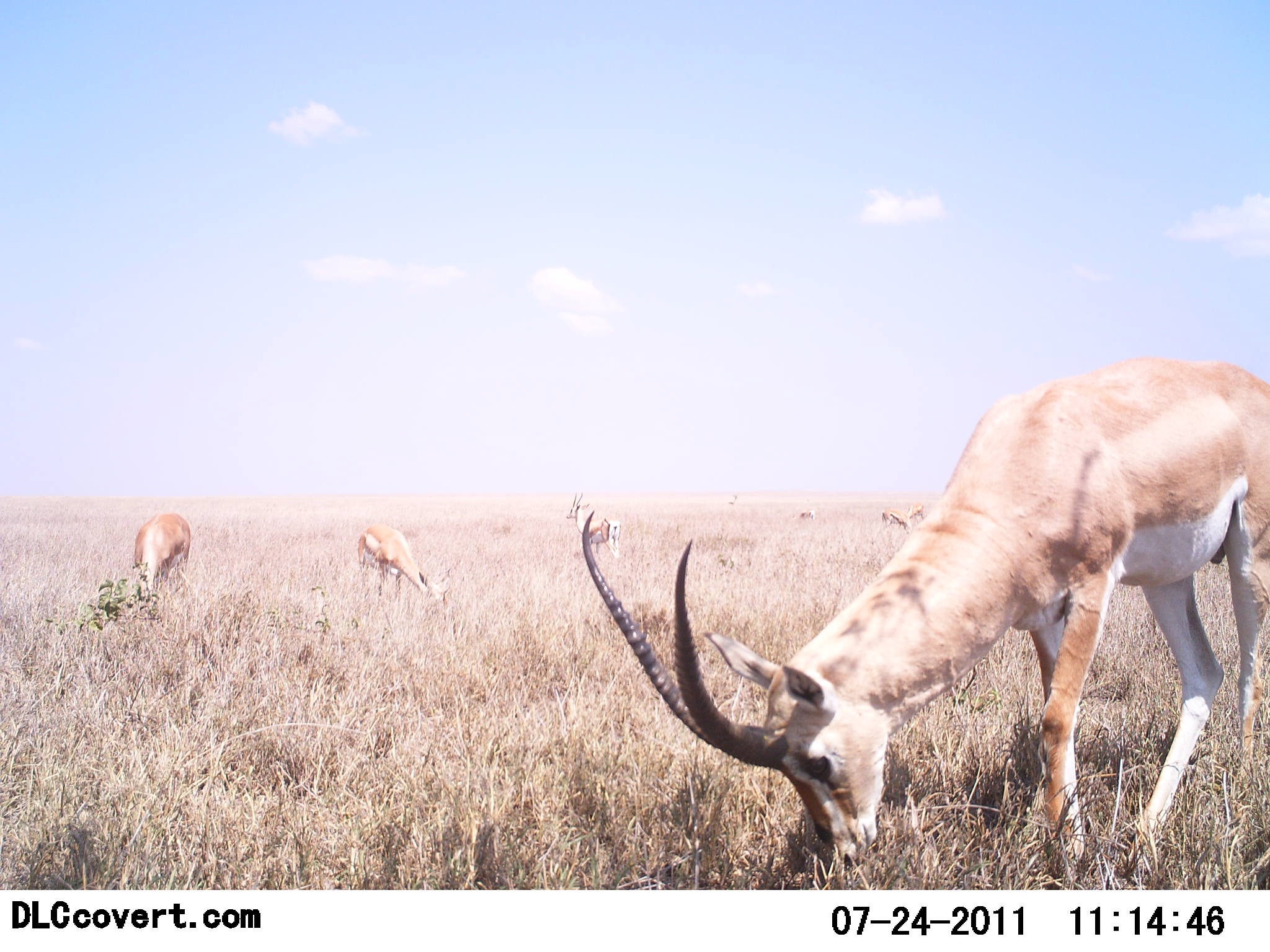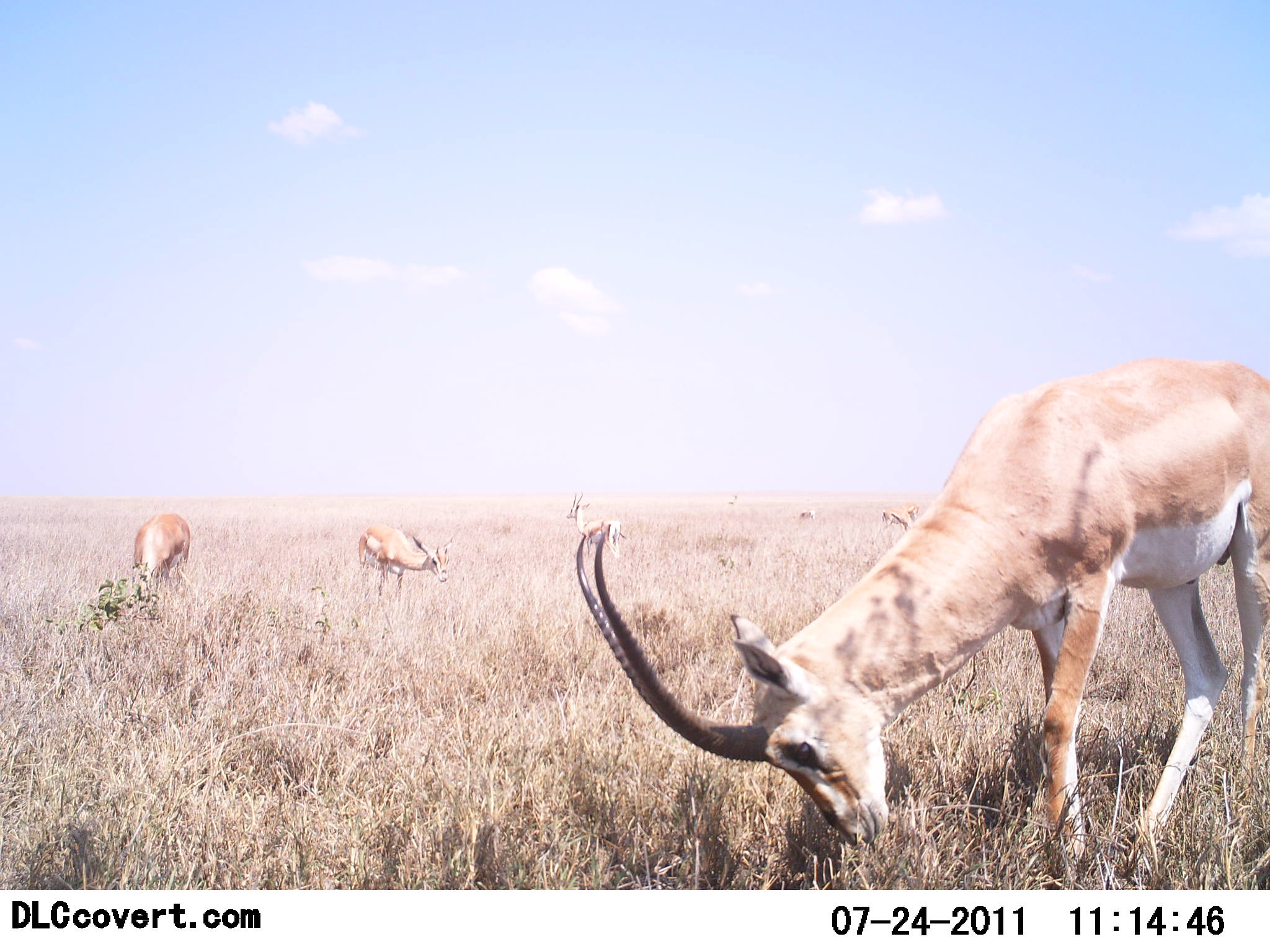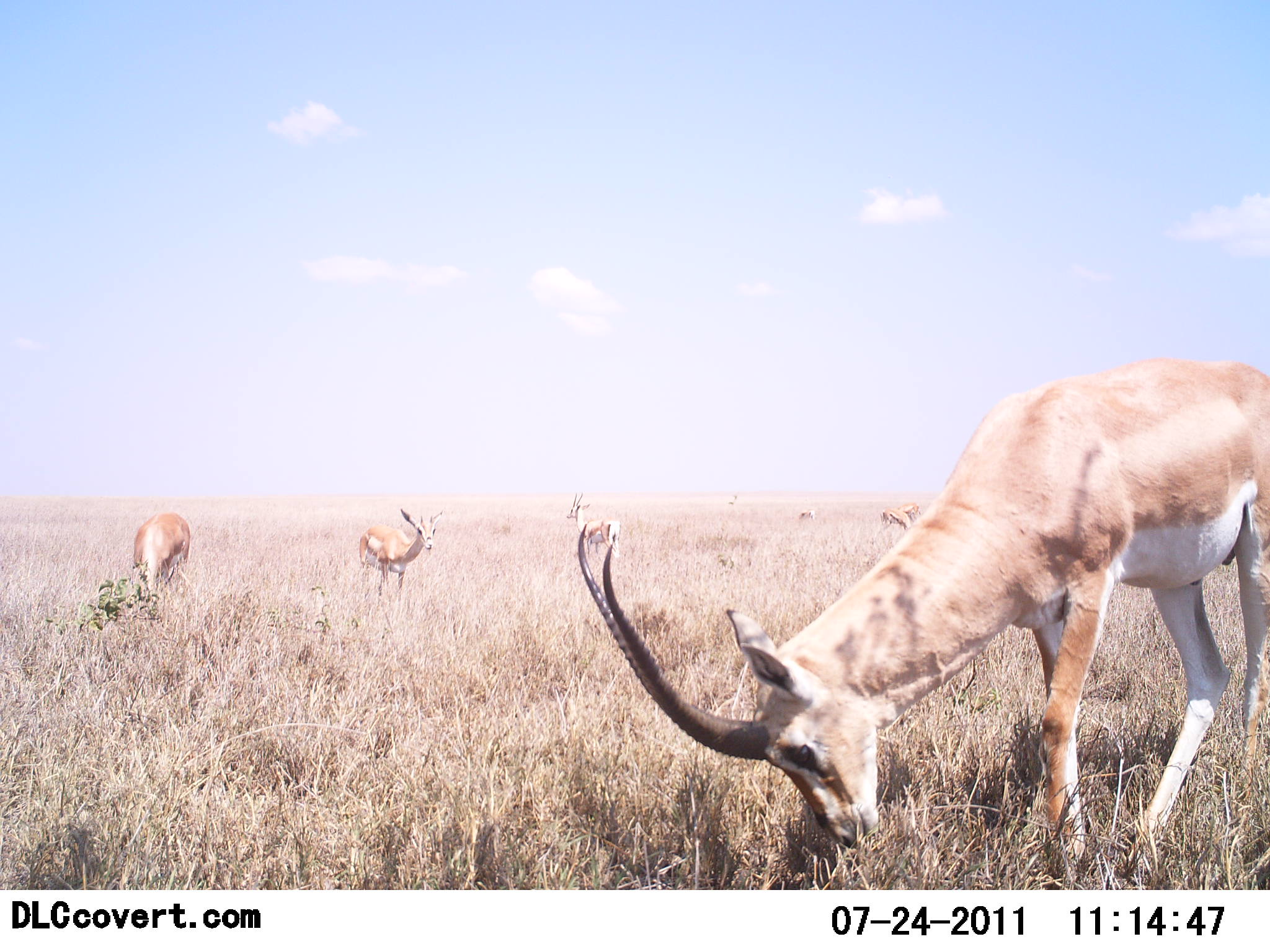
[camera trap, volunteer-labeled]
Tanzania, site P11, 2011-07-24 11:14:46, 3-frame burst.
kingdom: Animalia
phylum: Chordata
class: Mammalia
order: Artiodactyla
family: Bovidae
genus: Nanger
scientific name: Nanger granti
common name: grant's gazelle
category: gazellegrants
Gazellegrants (grant's gazelle) (Nanger granti), count 5. Behavior (volunteer vote fractions): standing 43%, resting 0%, moving 14%, interacting 0%. Young present (vote fraction): 0%. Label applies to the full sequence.